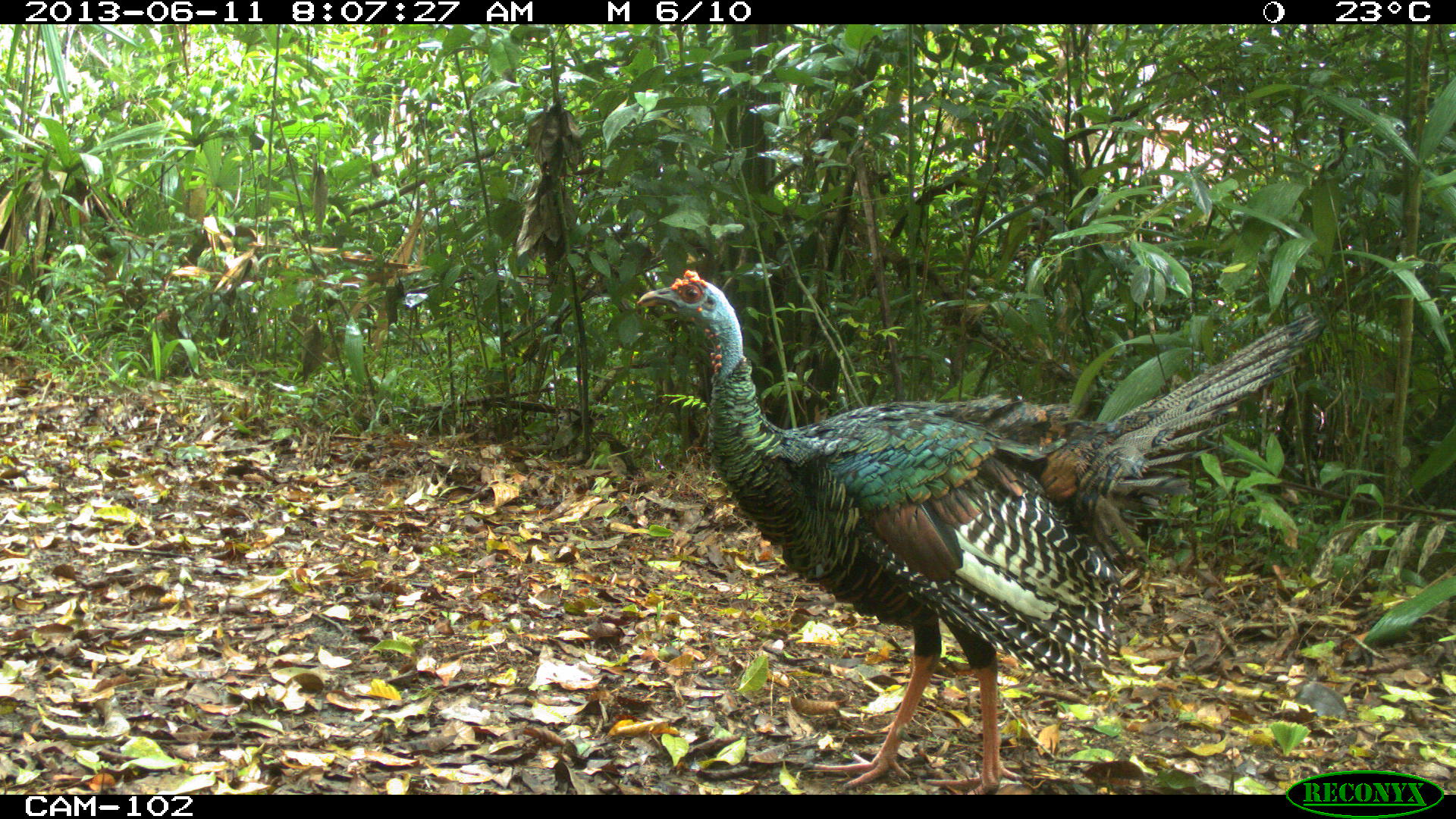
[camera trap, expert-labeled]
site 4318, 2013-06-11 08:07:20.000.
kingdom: Animalia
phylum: Chordata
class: Aves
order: Galliformes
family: Phasianidae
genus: Meleagris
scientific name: Meleagris ocellata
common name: ocellated turkey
Meleagris ocellata (ocellated turkey), count 1, sex male.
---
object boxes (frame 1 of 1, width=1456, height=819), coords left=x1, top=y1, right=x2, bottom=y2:
meleagris ocellata: left=634, top=264, right=1326, bottom=795